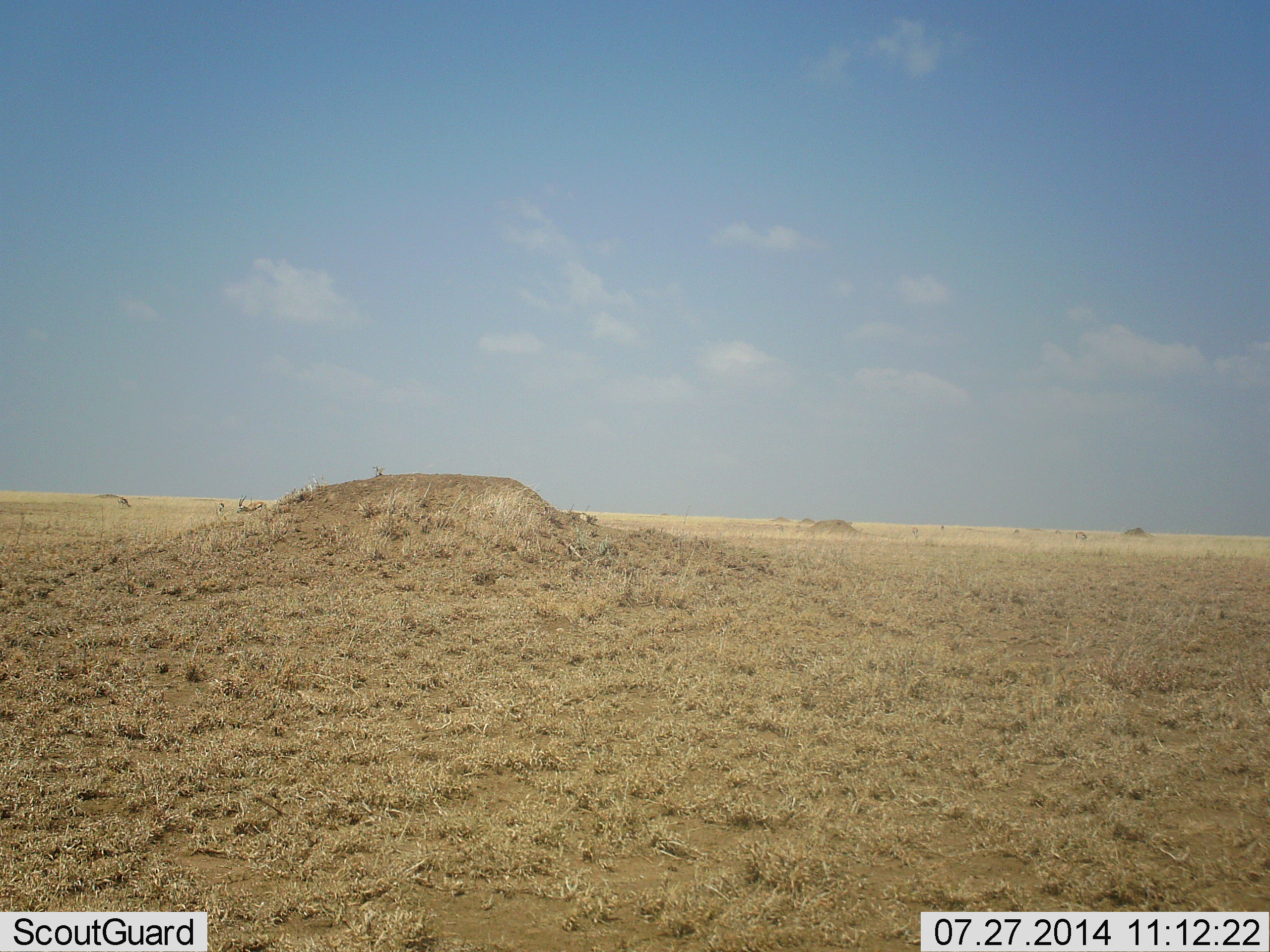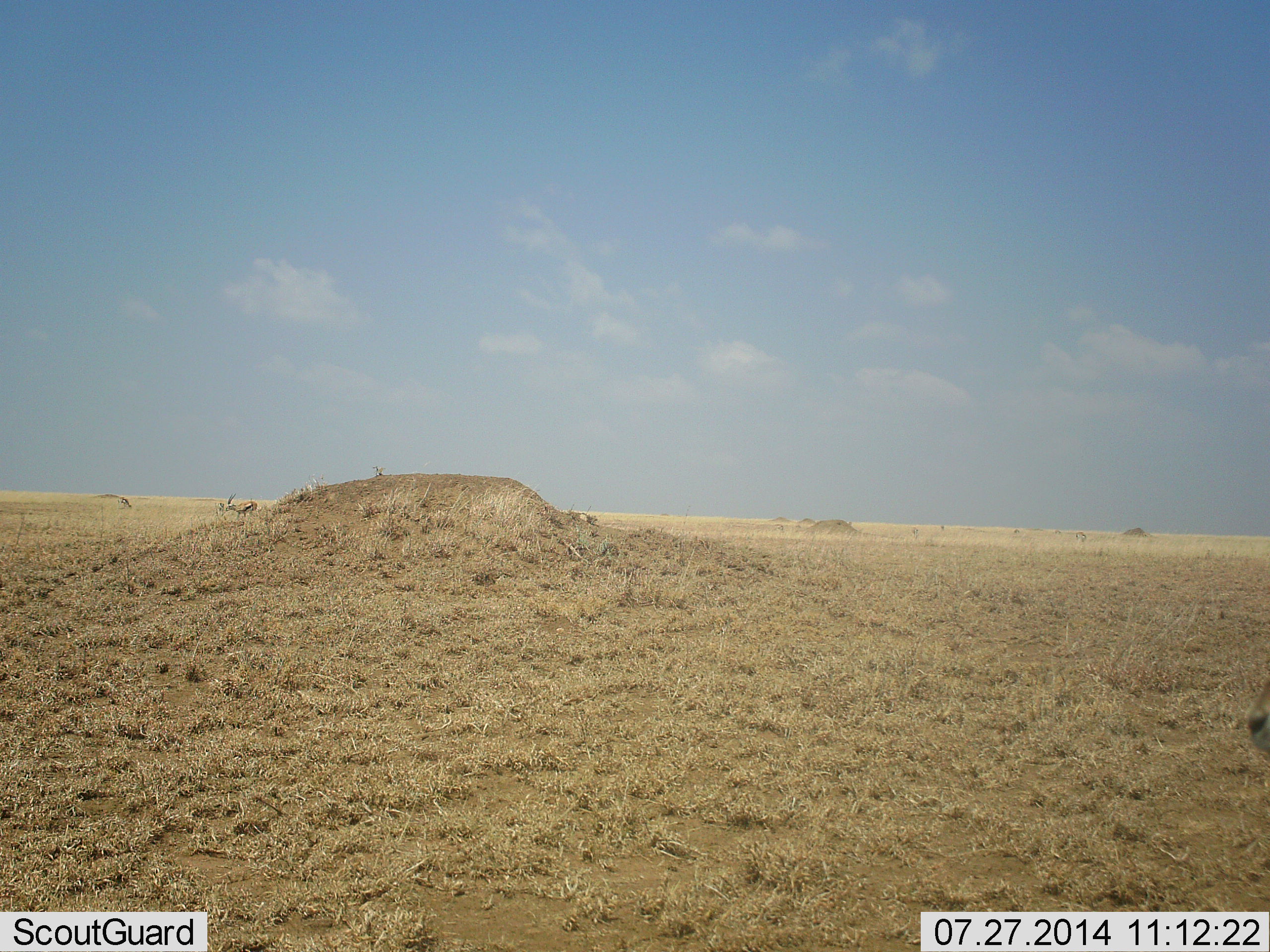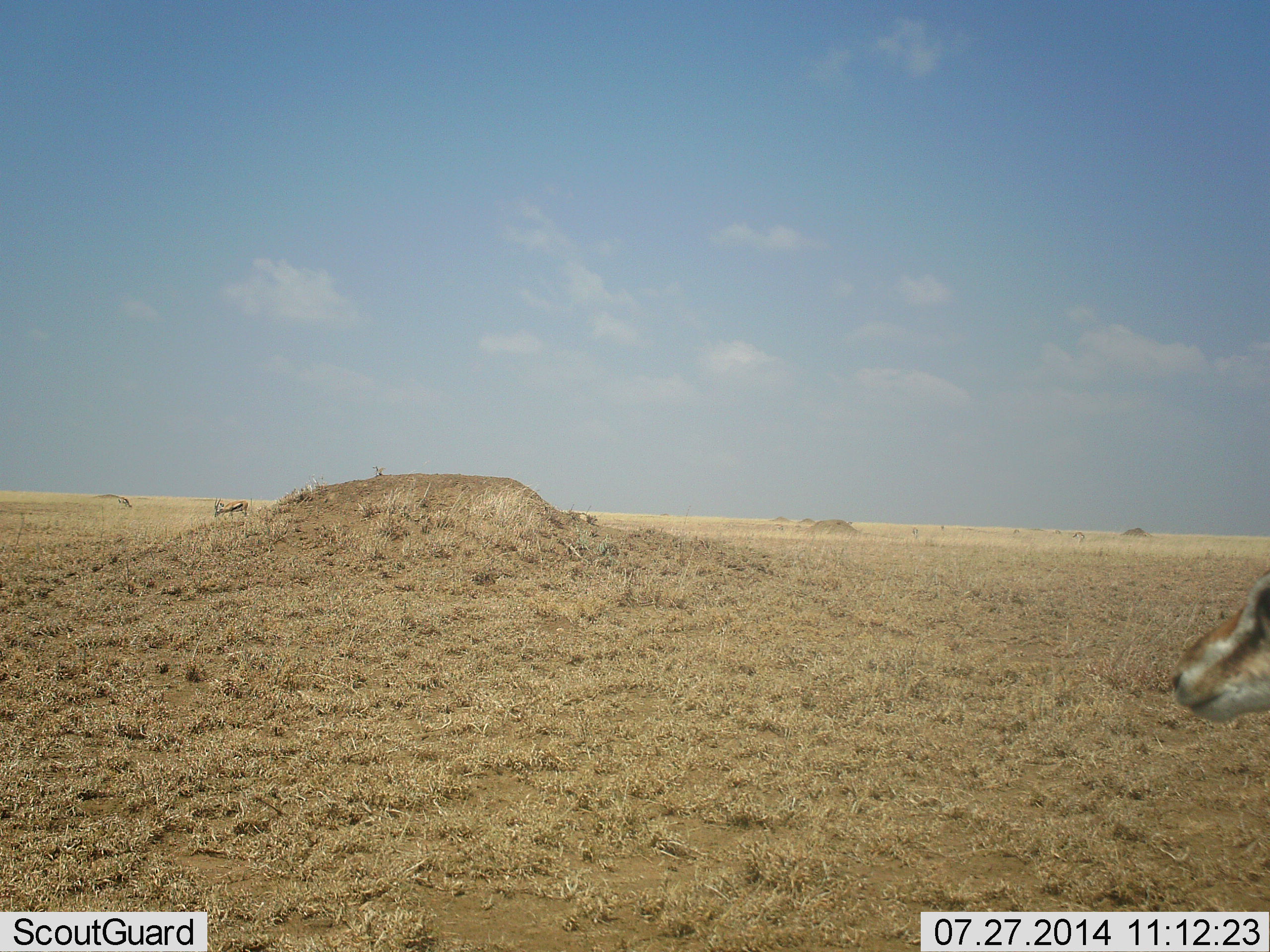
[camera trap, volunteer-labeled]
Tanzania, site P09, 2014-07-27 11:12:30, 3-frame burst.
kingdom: Animalia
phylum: Chordata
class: Mammalia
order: Artiodactyla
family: Bovidae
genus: Eudorcas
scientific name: Eudorcas thomsonii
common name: thomson's gazelle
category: gazellethomsons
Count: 2.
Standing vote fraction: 20%.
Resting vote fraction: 0%.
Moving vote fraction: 90%.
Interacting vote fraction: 0%.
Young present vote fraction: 0%.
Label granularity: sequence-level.